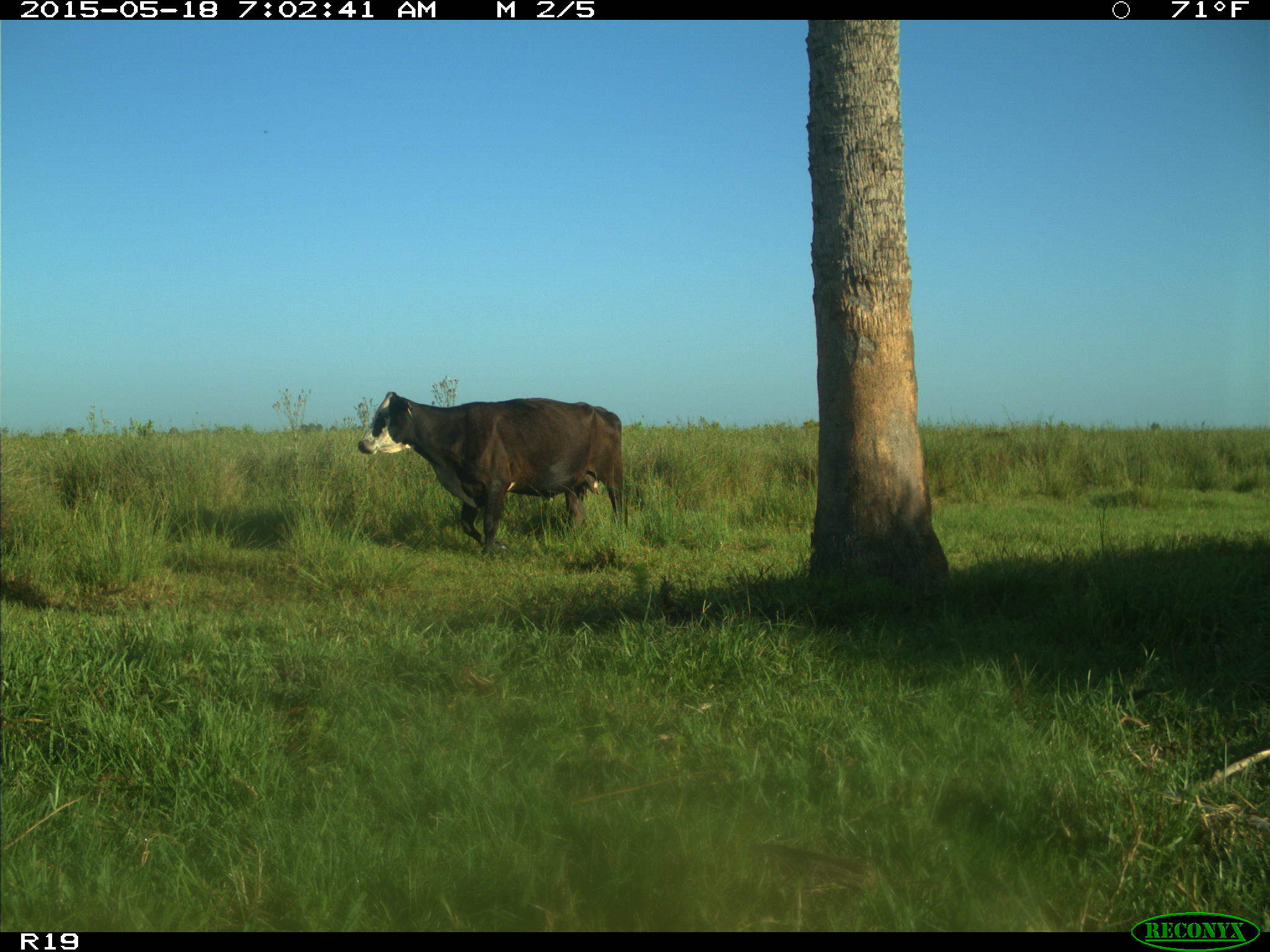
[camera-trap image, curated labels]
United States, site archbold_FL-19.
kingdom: Animalia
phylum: Chordata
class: Mammalia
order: Artiodactyla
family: Bovidae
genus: Bos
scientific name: Bos taurus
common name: domestic cow